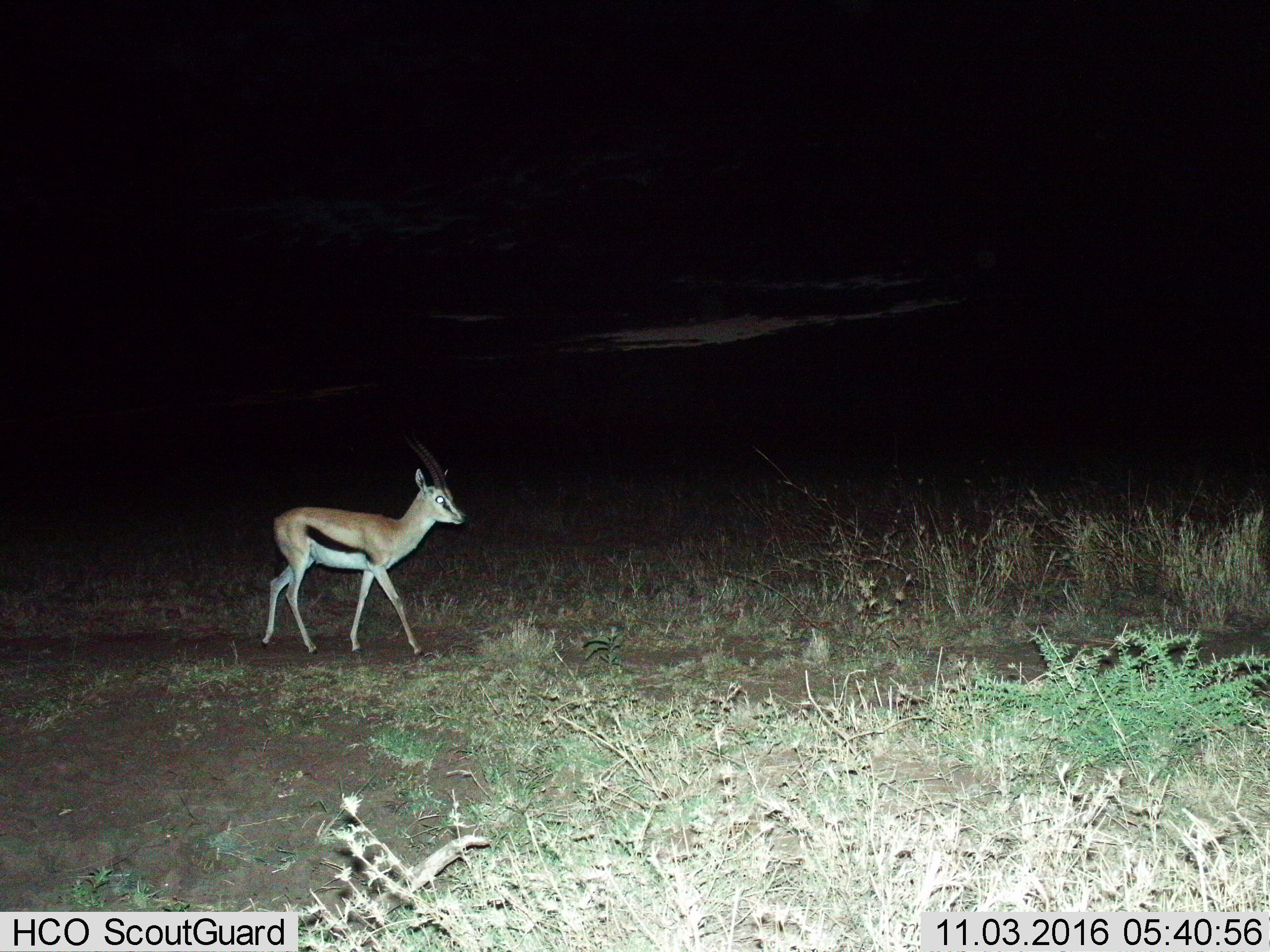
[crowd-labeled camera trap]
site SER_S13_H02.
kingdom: Animalia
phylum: Chordata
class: Mammalia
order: Artiodactyla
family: Bovidae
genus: Eudorcas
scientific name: Eudorcas thomsonii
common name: thomson's gazelle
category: gazellethomsons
Gazellethomsons (thomson's gazelle) (Eudorcas thomsonii), count 1. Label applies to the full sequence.